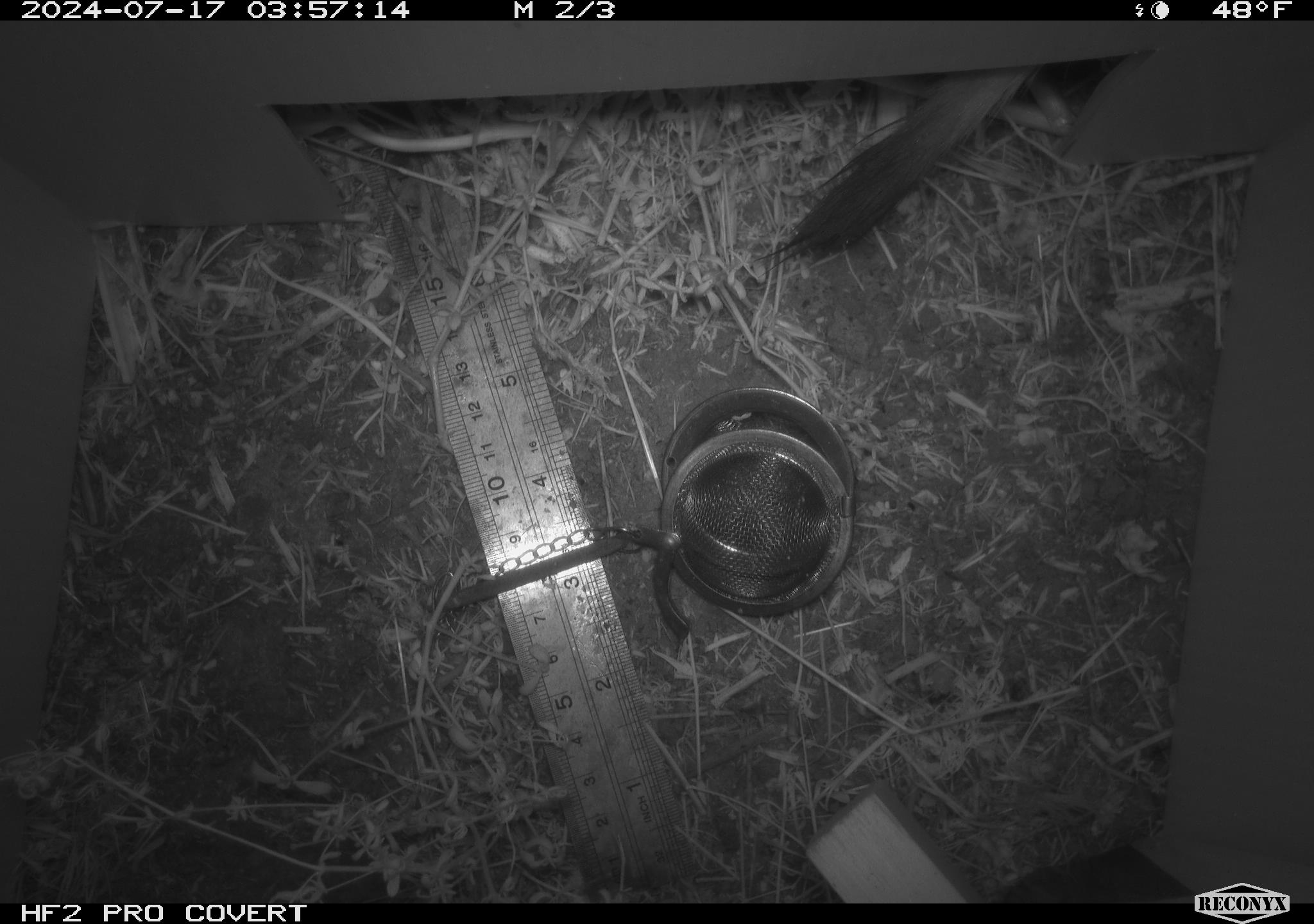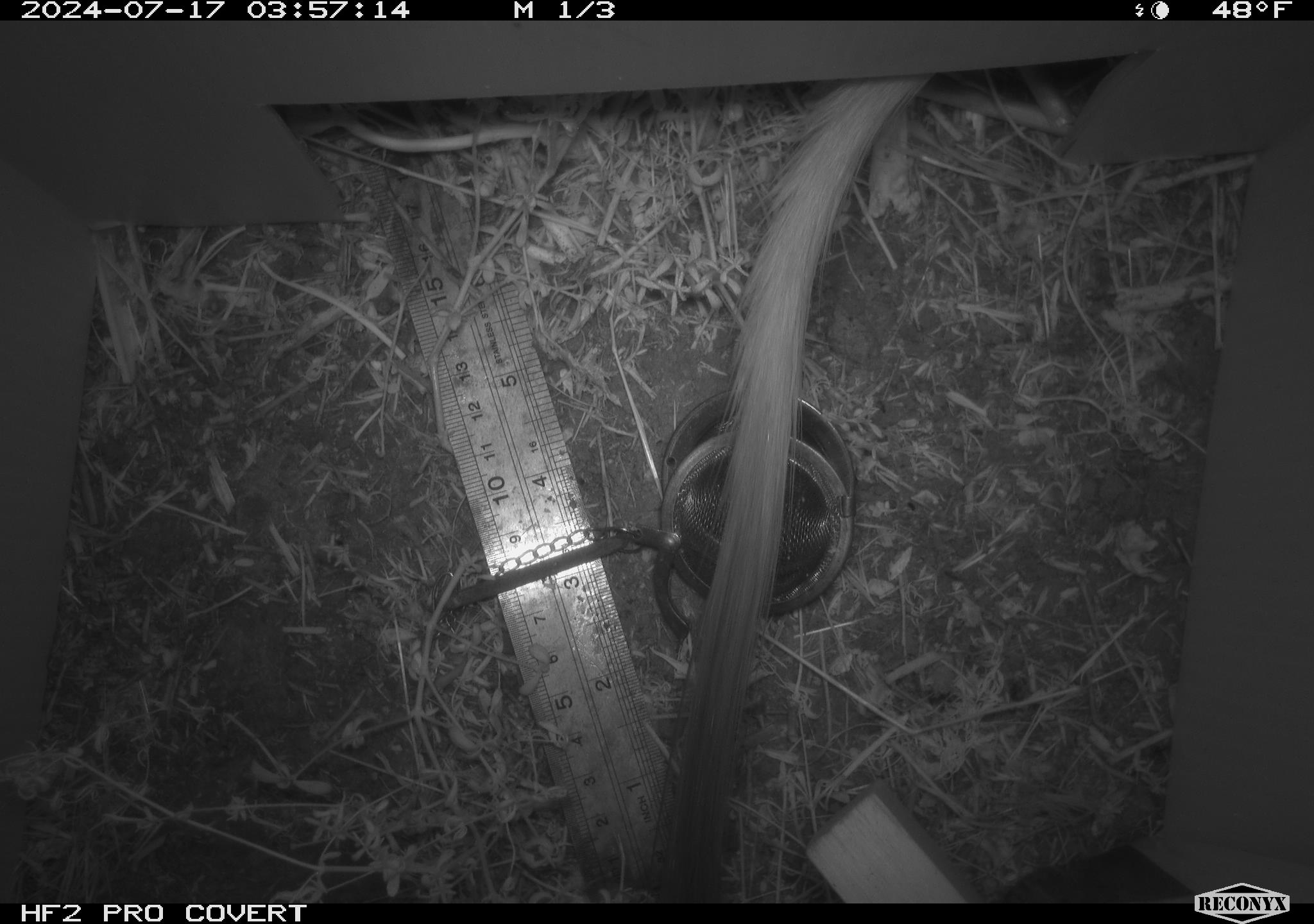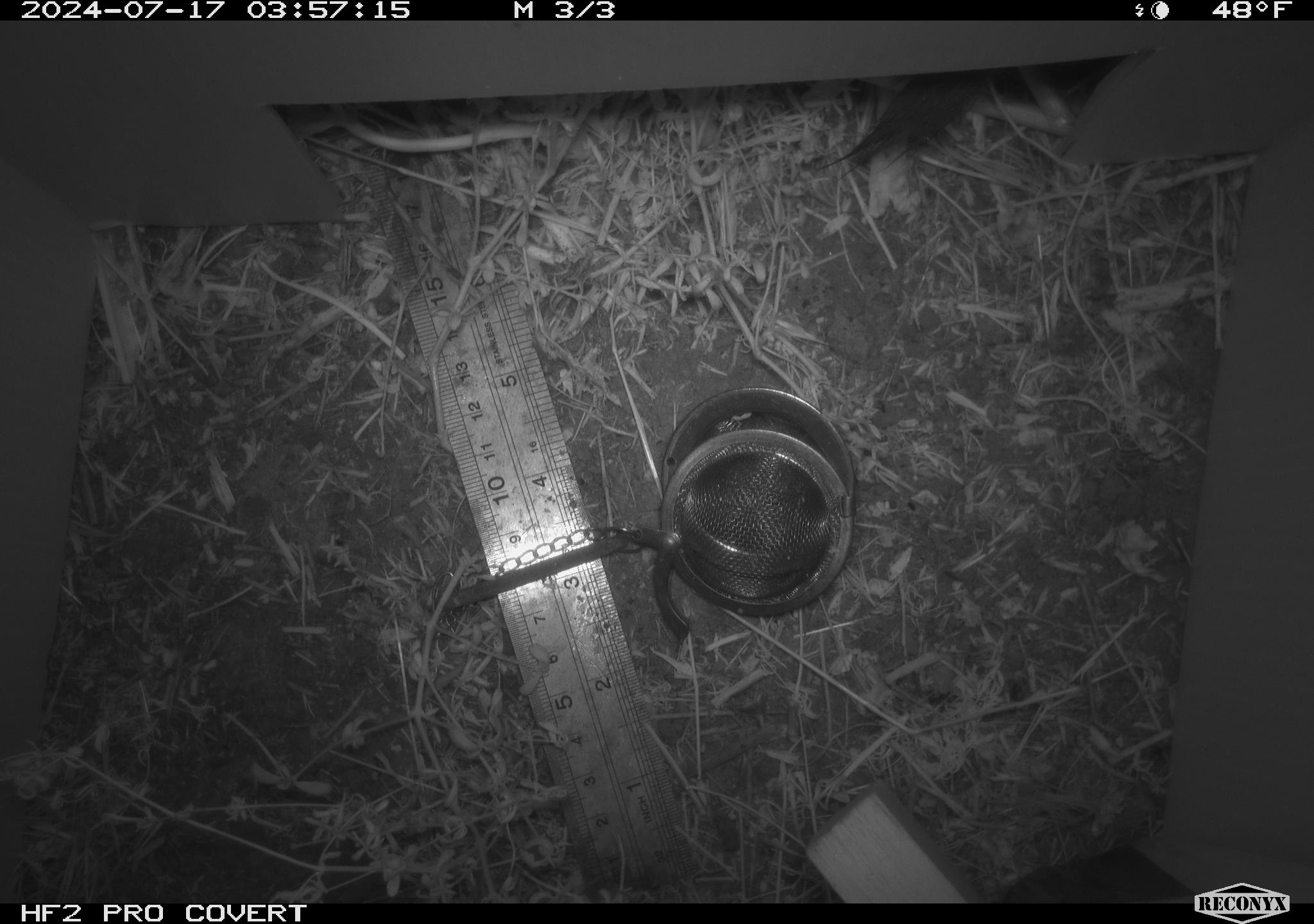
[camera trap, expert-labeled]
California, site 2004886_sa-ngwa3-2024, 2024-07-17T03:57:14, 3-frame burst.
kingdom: Animalia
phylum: Chordata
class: Mammalia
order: Carnivora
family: Mustelidae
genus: Neogale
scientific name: Neogale frenata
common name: long-tailed weasel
Long-tailed weasel (Neogale frenata).